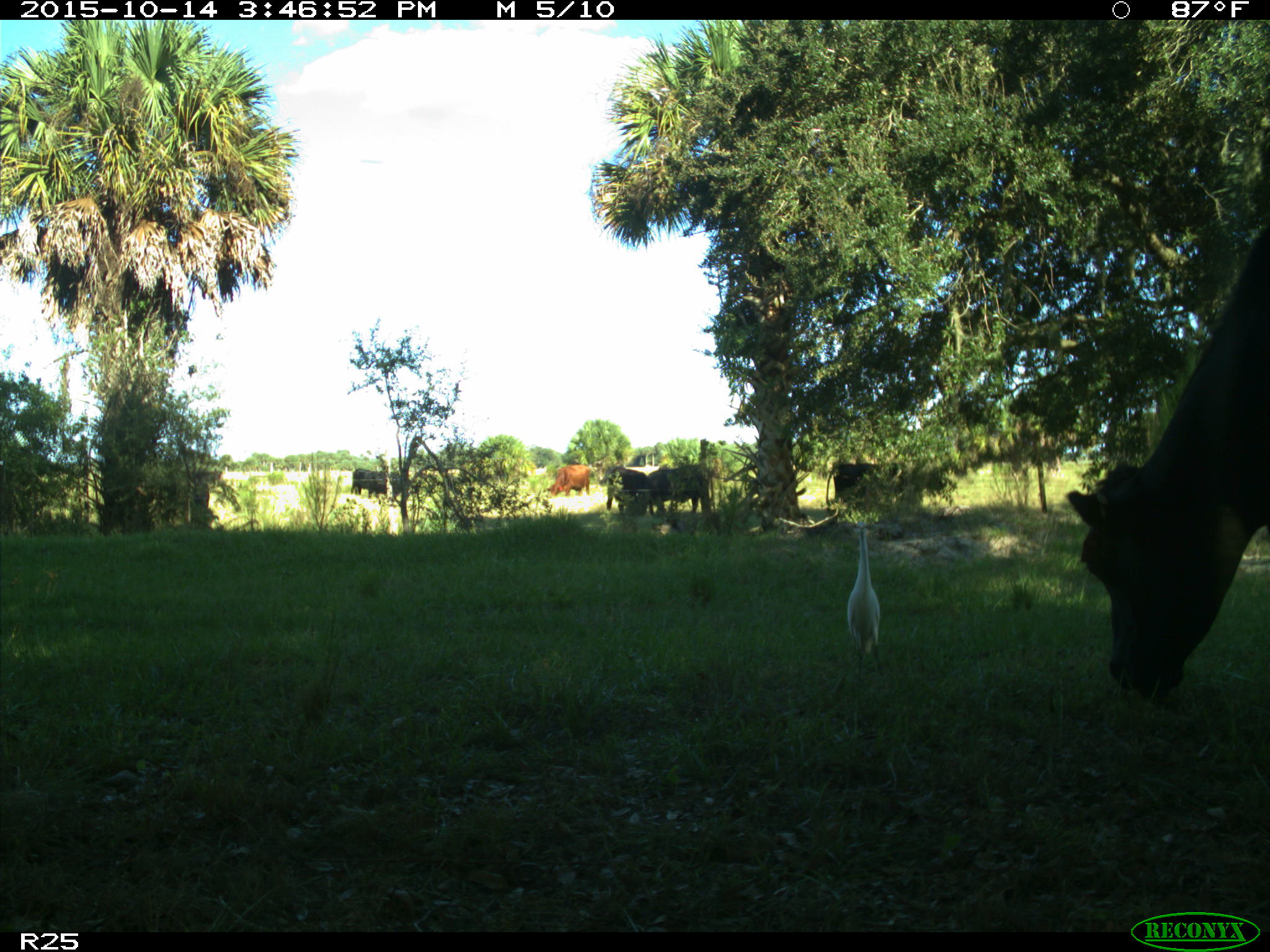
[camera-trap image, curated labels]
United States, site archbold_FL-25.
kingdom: Animalia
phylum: Chordata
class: Mammalia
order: Artiodactyla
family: Bovidae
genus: Bos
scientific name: Bos taurus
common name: domestic cow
Bos taurus (domestic cow).